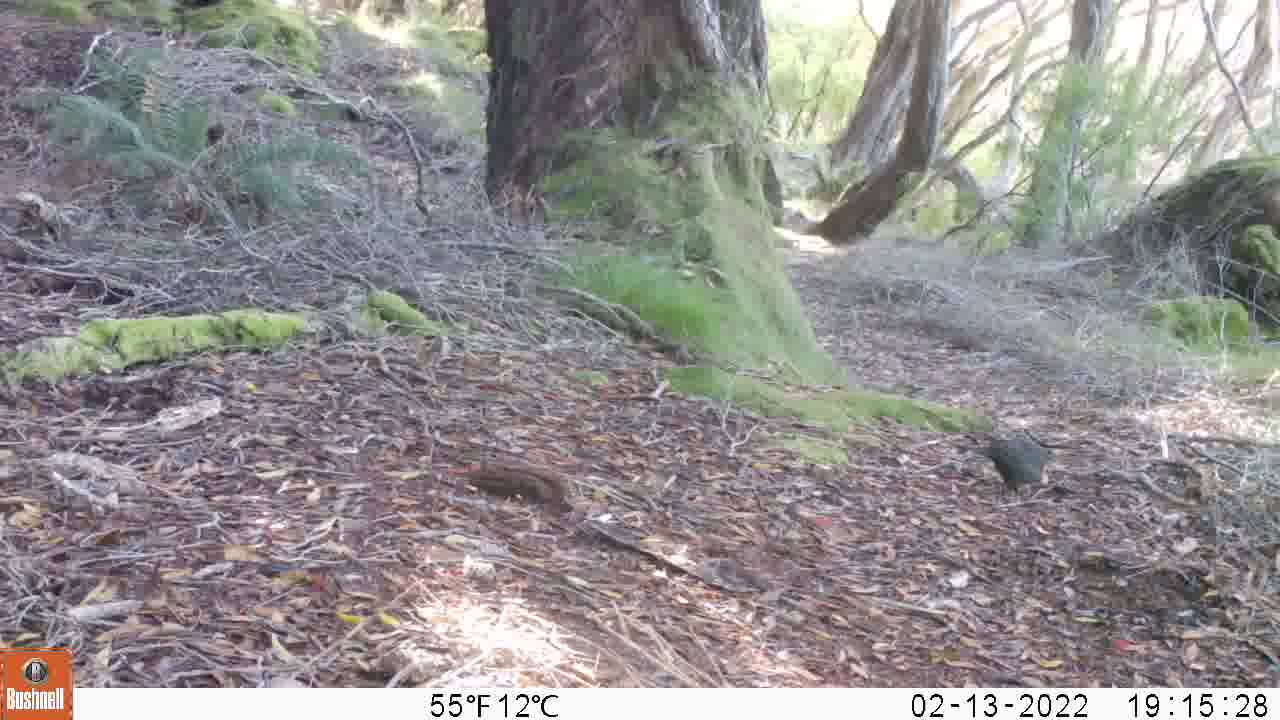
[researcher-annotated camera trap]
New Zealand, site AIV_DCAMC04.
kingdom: Animalia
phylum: Chordata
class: Aves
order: Passeriformes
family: Turdidae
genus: Turdus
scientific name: Turdus merula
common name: eurasian blackbird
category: blackbird